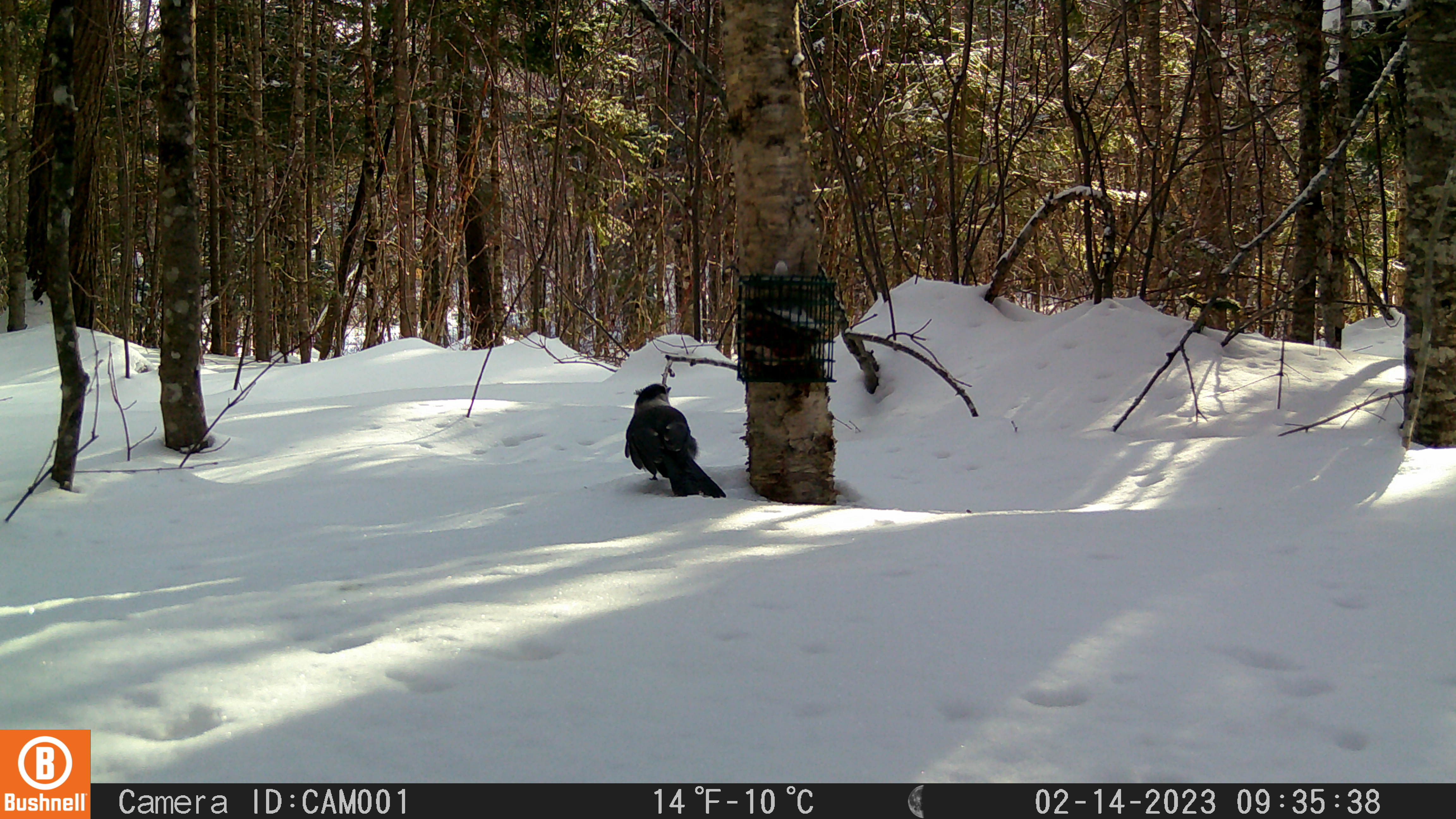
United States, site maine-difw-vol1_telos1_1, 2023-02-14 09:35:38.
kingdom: Animalia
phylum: Chordata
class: Aves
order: Passeriformes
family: Corvidae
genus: Perisoreus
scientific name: Perisoreus canadensis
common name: canada jay